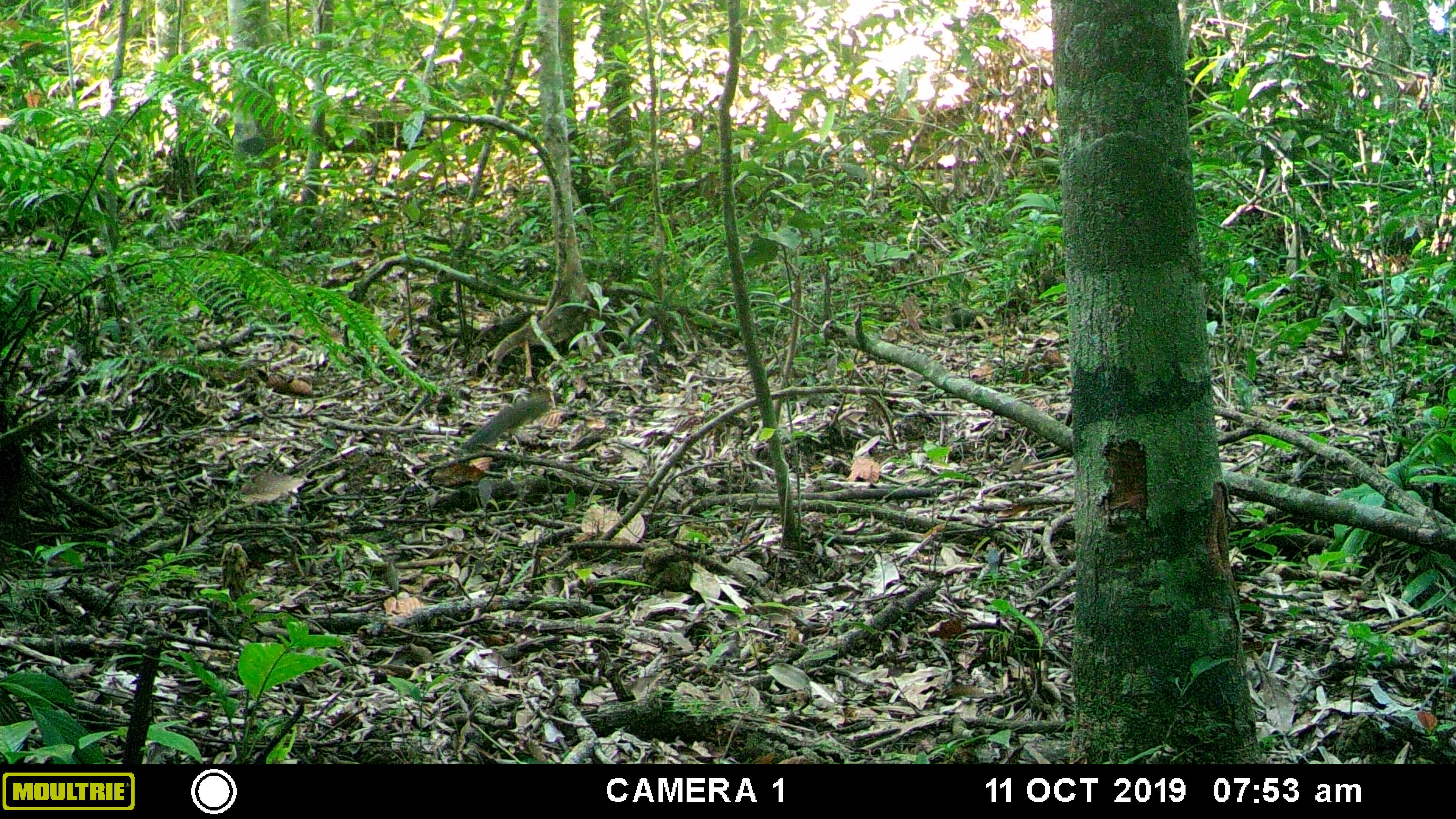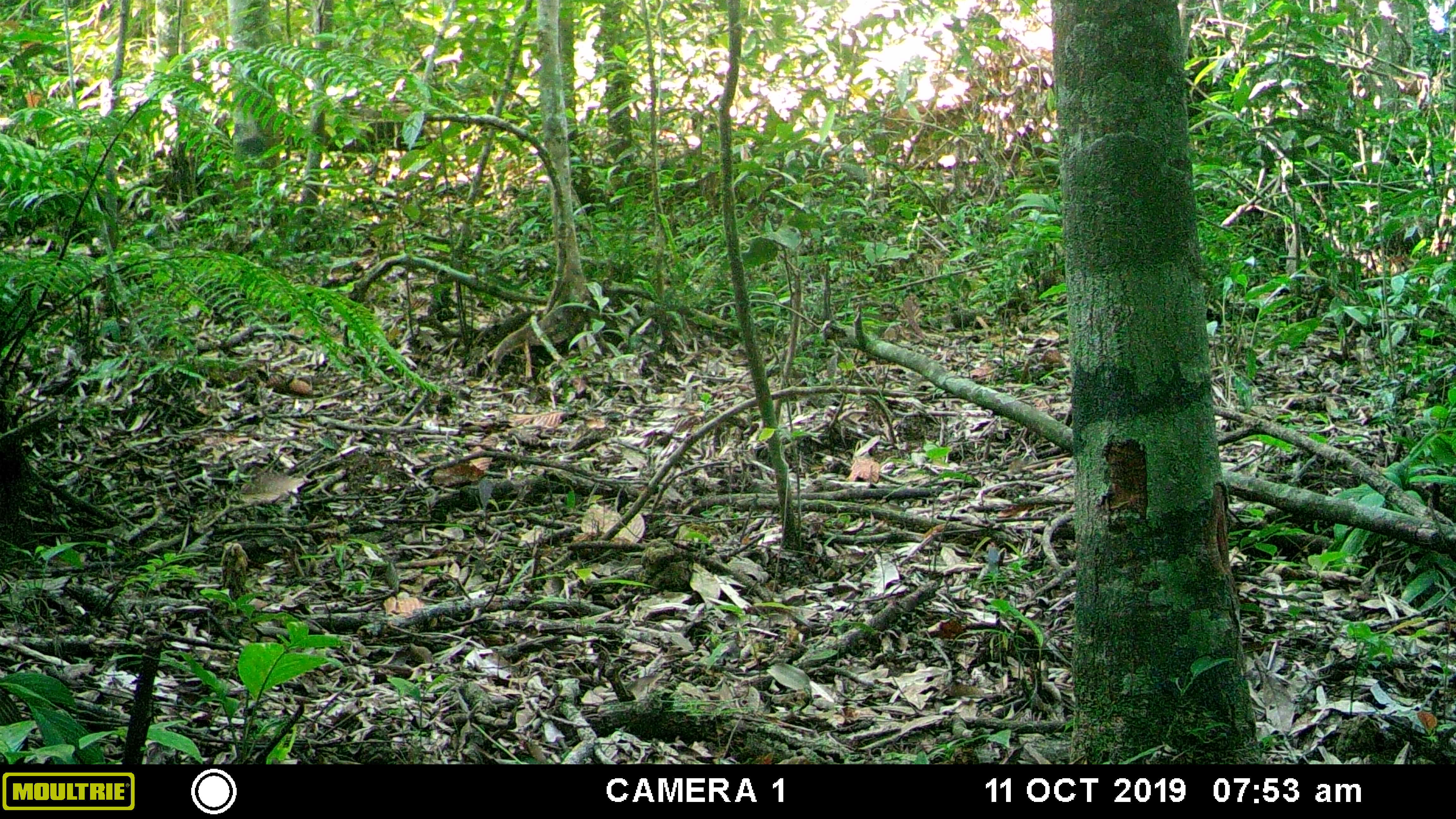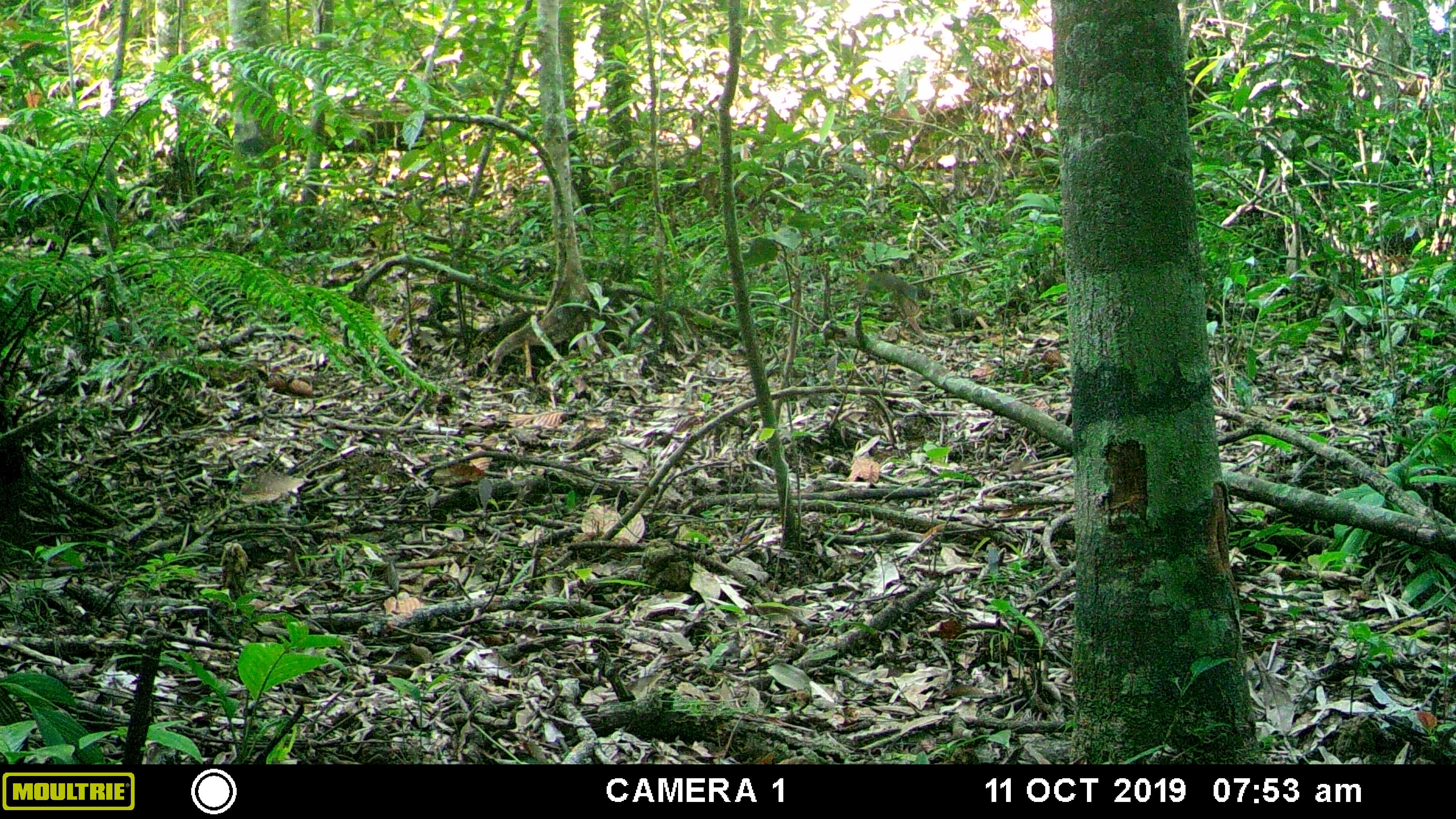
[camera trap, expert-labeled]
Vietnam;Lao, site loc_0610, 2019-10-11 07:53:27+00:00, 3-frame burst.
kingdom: Animalia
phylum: Chordata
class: Mammalia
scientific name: Mammalia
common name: mammal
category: unidentified small mammal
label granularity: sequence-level